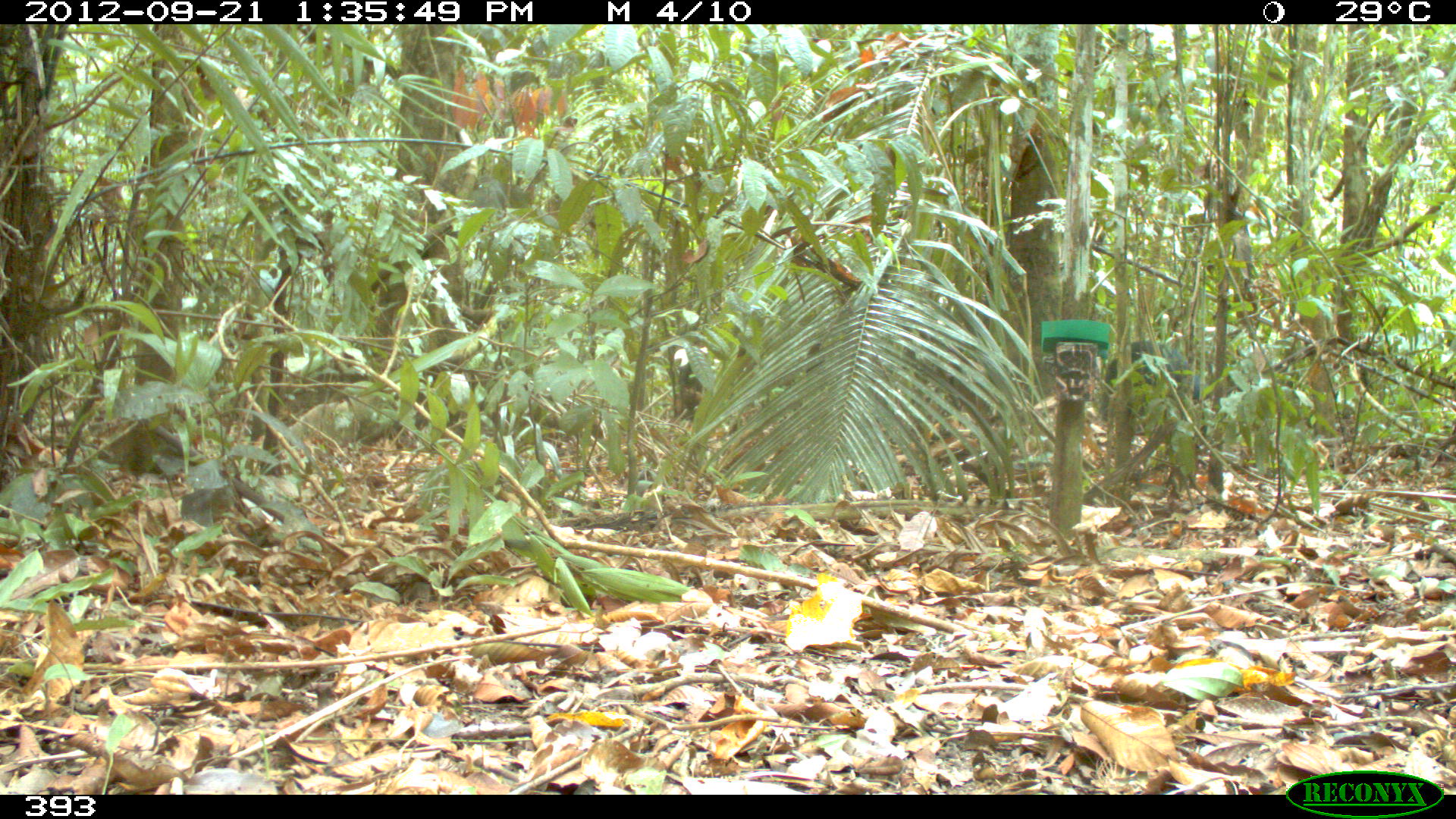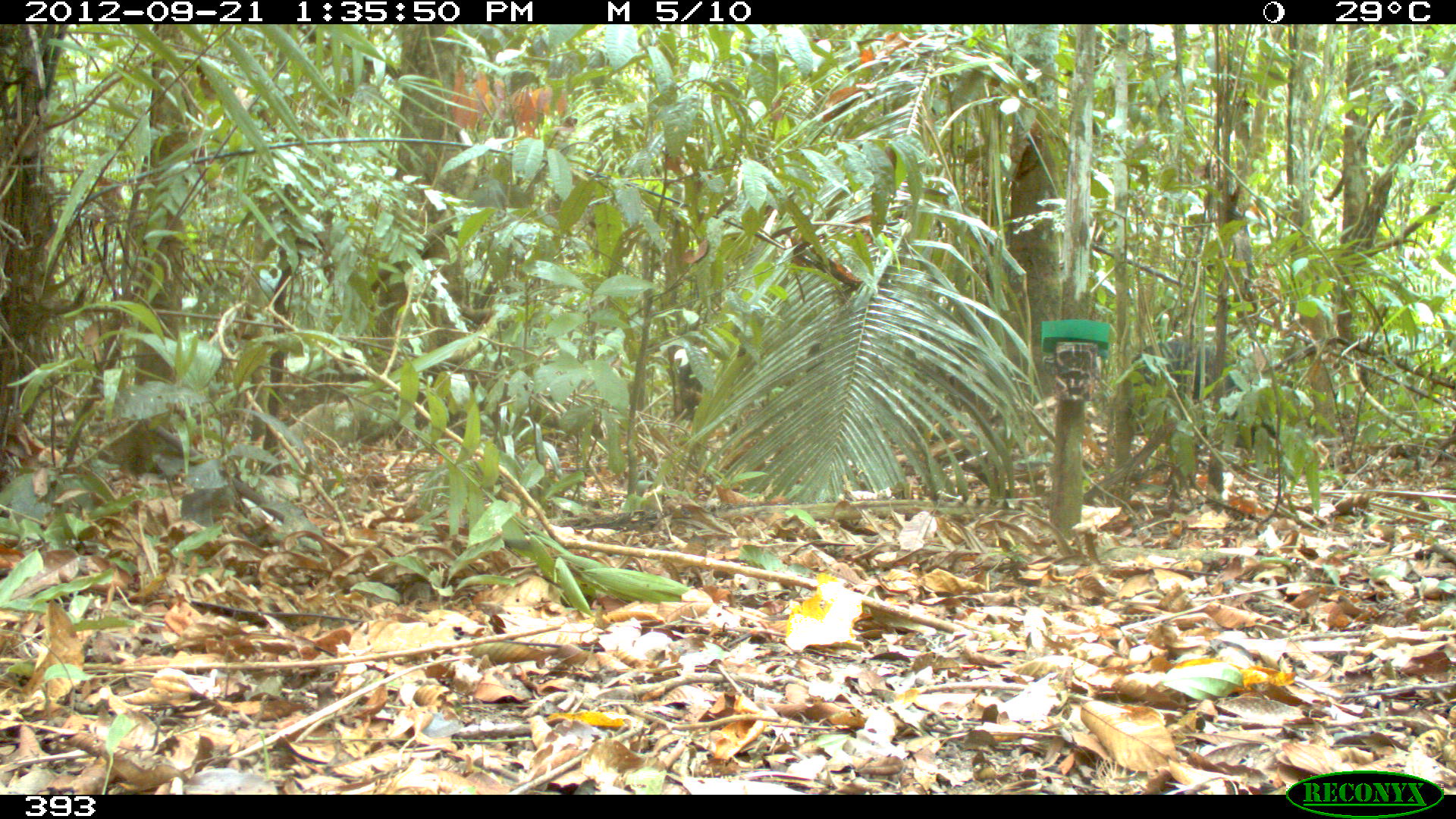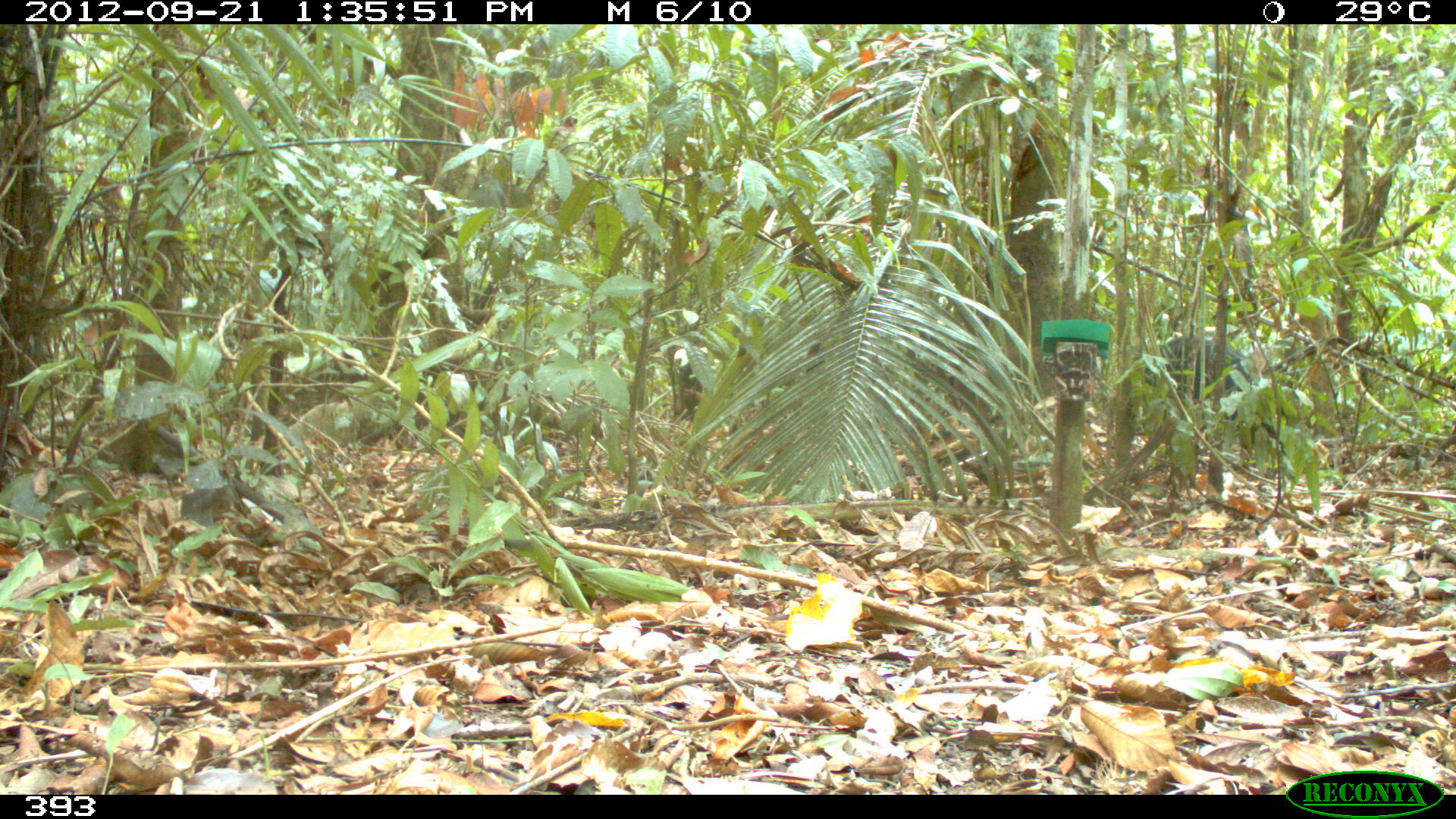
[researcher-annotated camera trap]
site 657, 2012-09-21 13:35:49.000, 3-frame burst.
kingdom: Animalia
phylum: Chordata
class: Mammalia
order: Artiodactyla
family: Tayassuidae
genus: Tayassu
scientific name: Tayassu pecari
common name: white-lipped peccary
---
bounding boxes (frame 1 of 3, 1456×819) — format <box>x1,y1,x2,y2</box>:
tayassu pecari: <box>1098,331,1220,454</box>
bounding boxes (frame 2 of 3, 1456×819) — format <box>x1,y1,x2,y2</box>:
tayassu pecari: <box>1120,336,1279,454</box>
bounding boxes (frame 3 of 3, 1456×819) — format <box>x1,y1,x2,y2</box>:
tayassu pecari: <box>1139,334,1291,466</box>